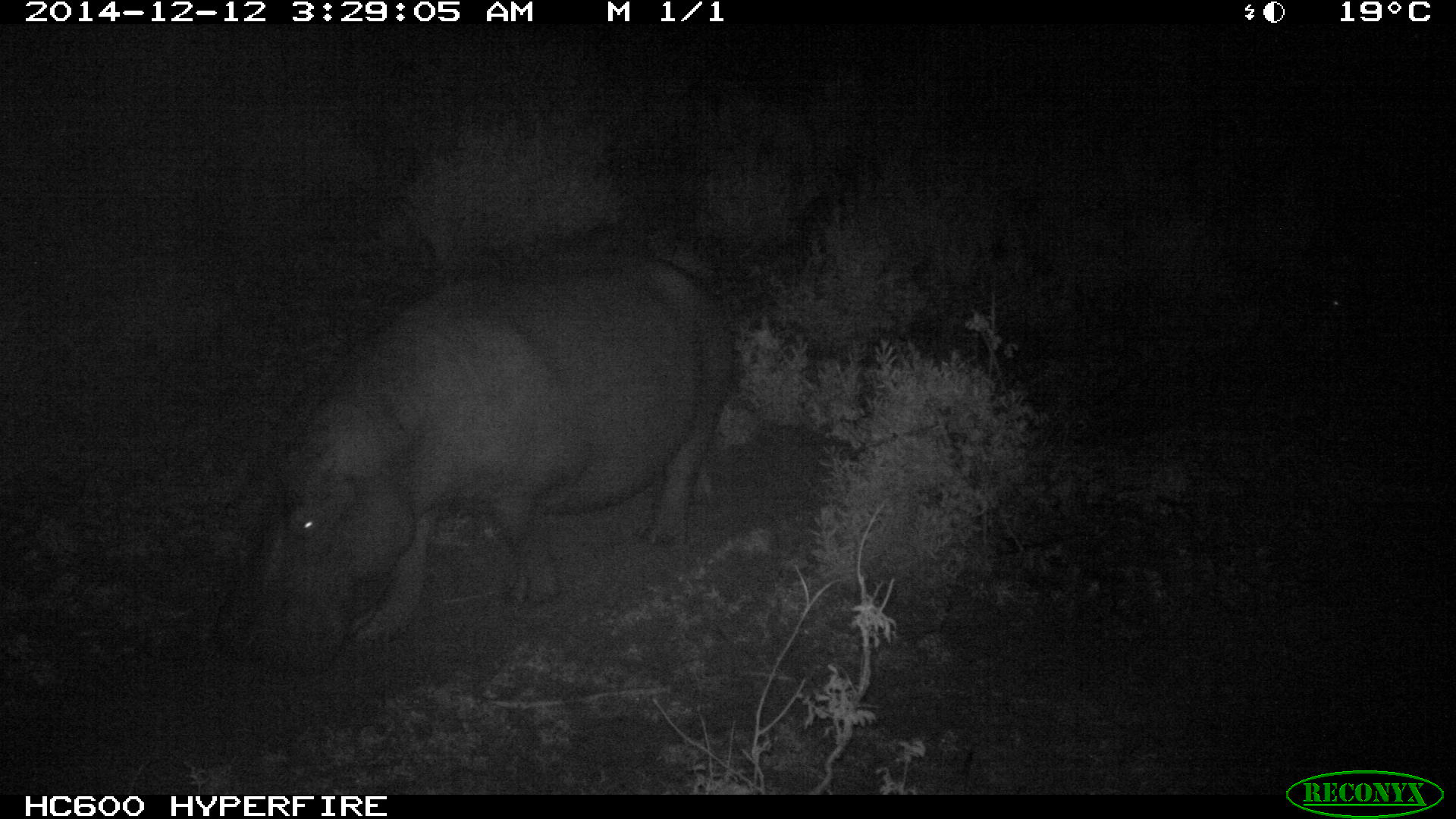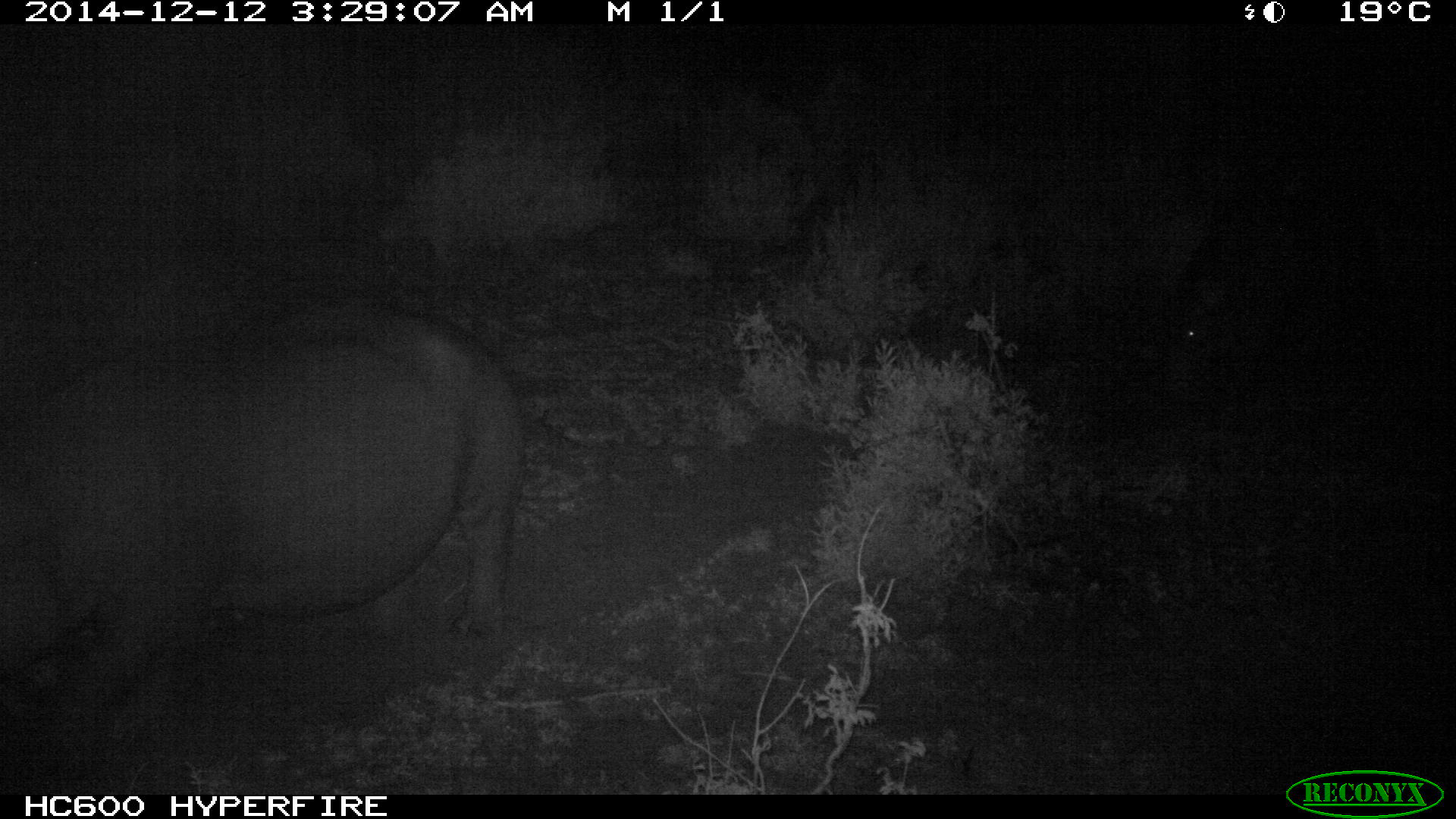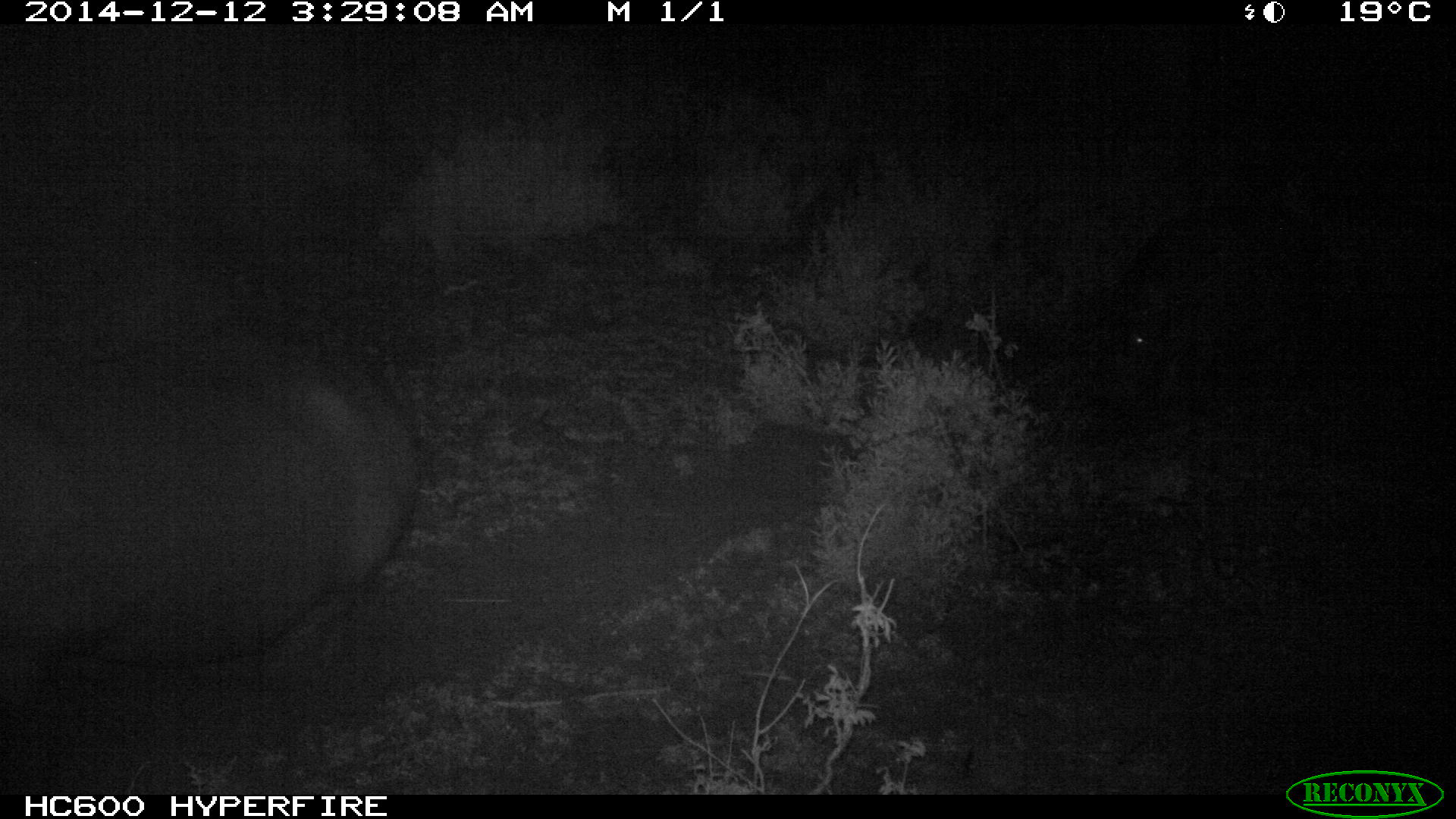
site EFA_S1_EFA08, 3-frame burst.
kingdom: Animalia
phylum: Chordata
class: Mammalia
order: Perissodactyla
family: Rhinocerotidae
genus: Ceratotherium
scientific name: Ceratotherium simum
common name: white rhinoceros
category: rhinoceroswhite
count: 1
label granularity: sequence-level